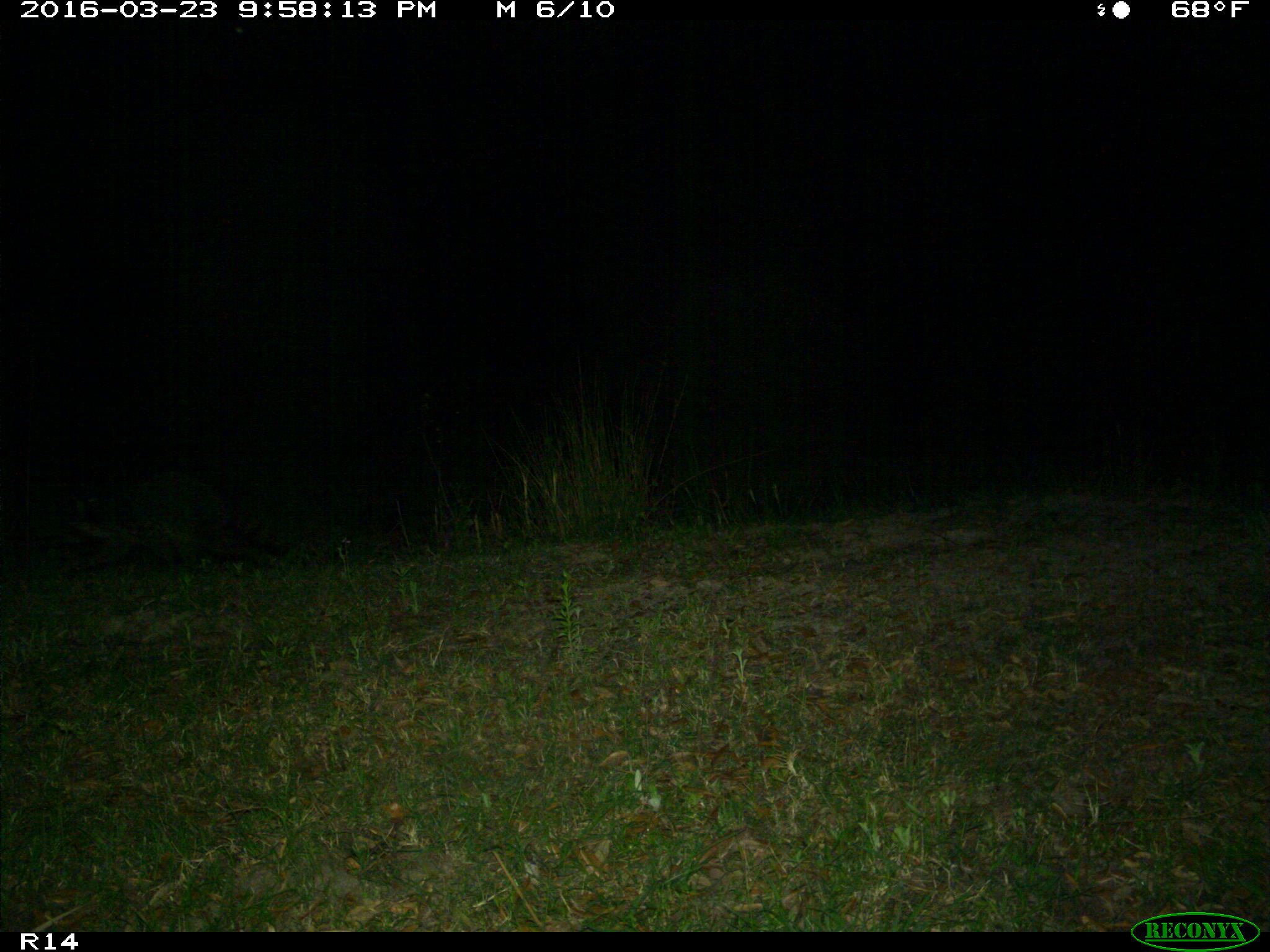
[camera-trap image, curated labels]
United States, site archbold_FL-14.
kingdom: Animalia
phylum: Chordata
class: Mammalia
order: Carnivora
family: Procyonidae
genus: Procyon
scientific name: Procyon lotor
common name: common raccoon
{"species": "Procyon lotor (common raccoon)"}